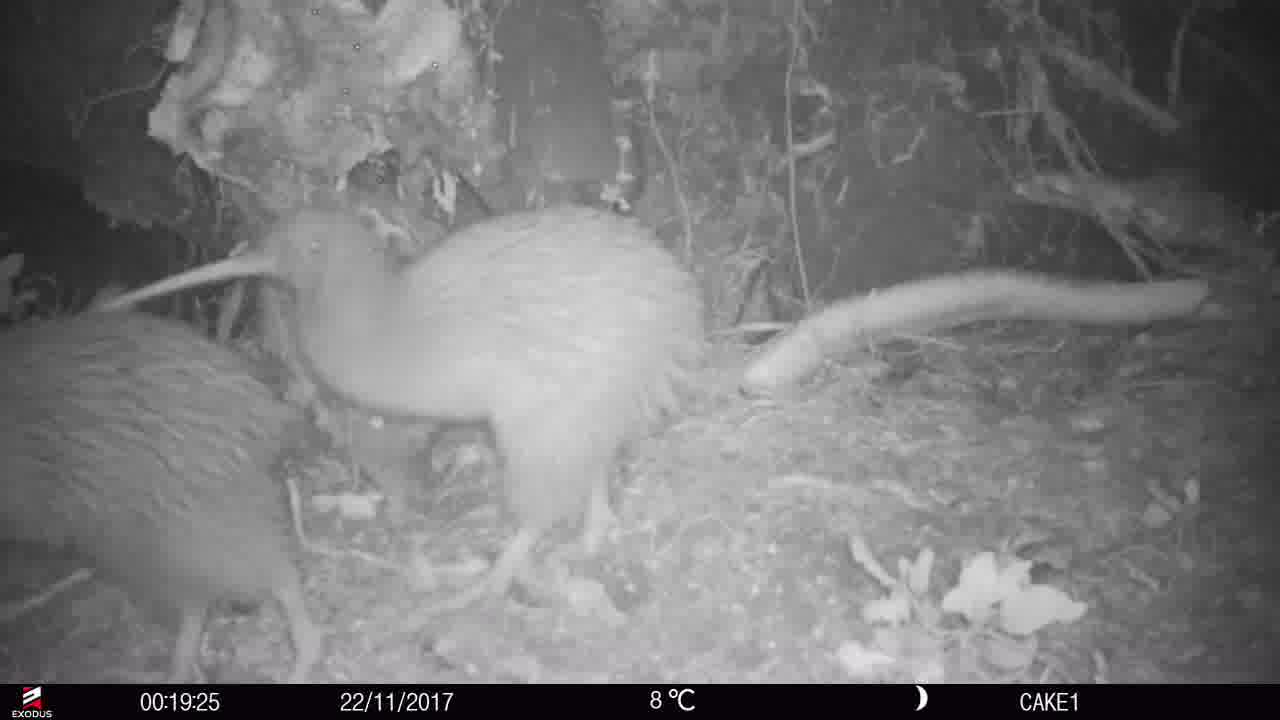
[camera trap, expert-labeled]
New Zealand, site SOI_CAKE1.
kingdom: Animalia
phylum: Chordata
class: Aves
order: Apterygiformes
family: Apterygidae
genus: Apteryx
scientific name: Apteryx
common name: kiwi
Kiwi (Apteryx).